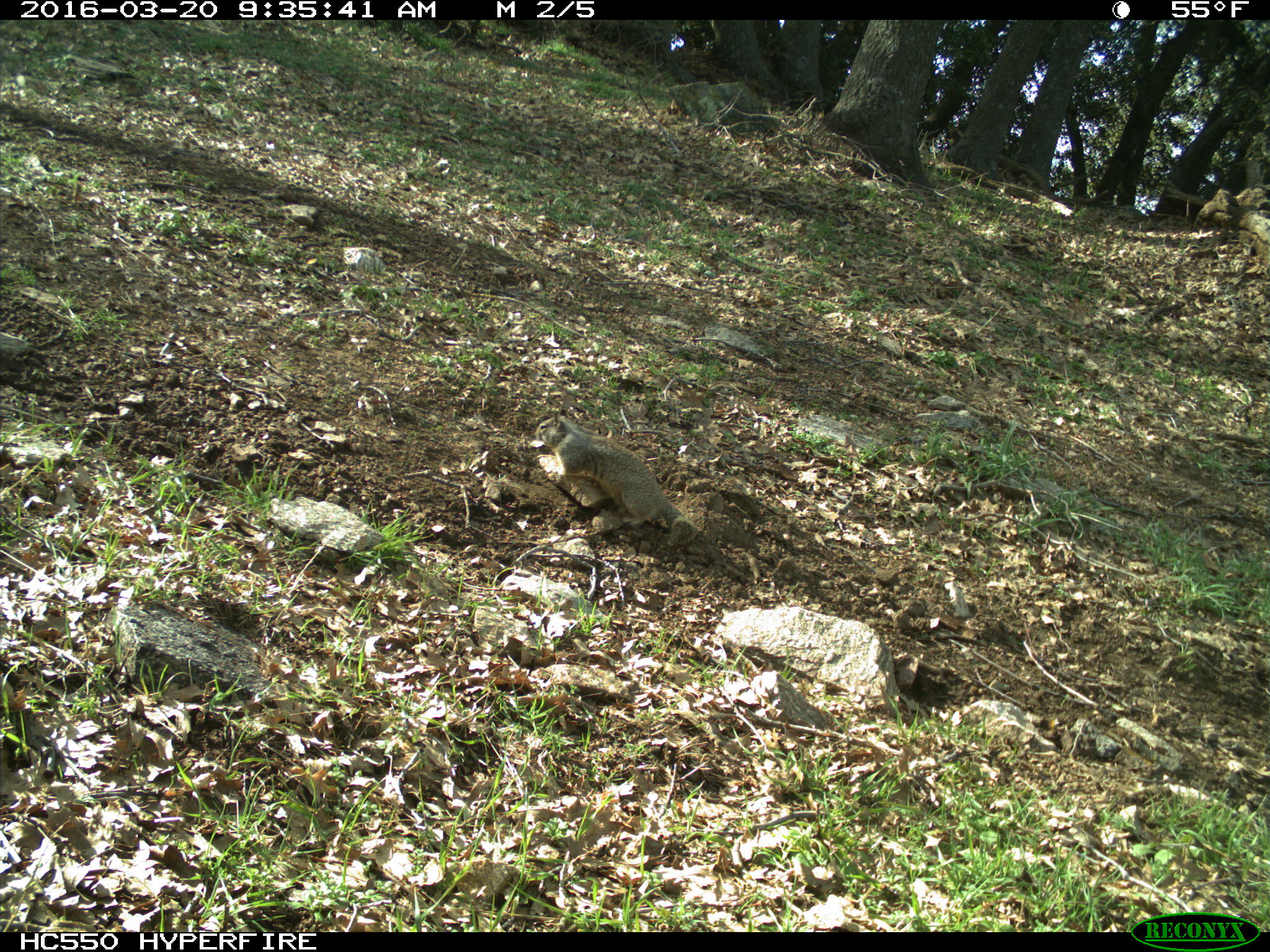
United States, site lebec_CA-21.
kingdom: Animalia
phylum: Chordata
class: Mammalia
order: Rodentia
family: Sciuridae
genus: Otospermophilus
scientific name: Otospermophilus beecheyi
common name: california ground squirrel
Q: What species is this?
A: Otospermophilus beecheyi (california ground squirrel).